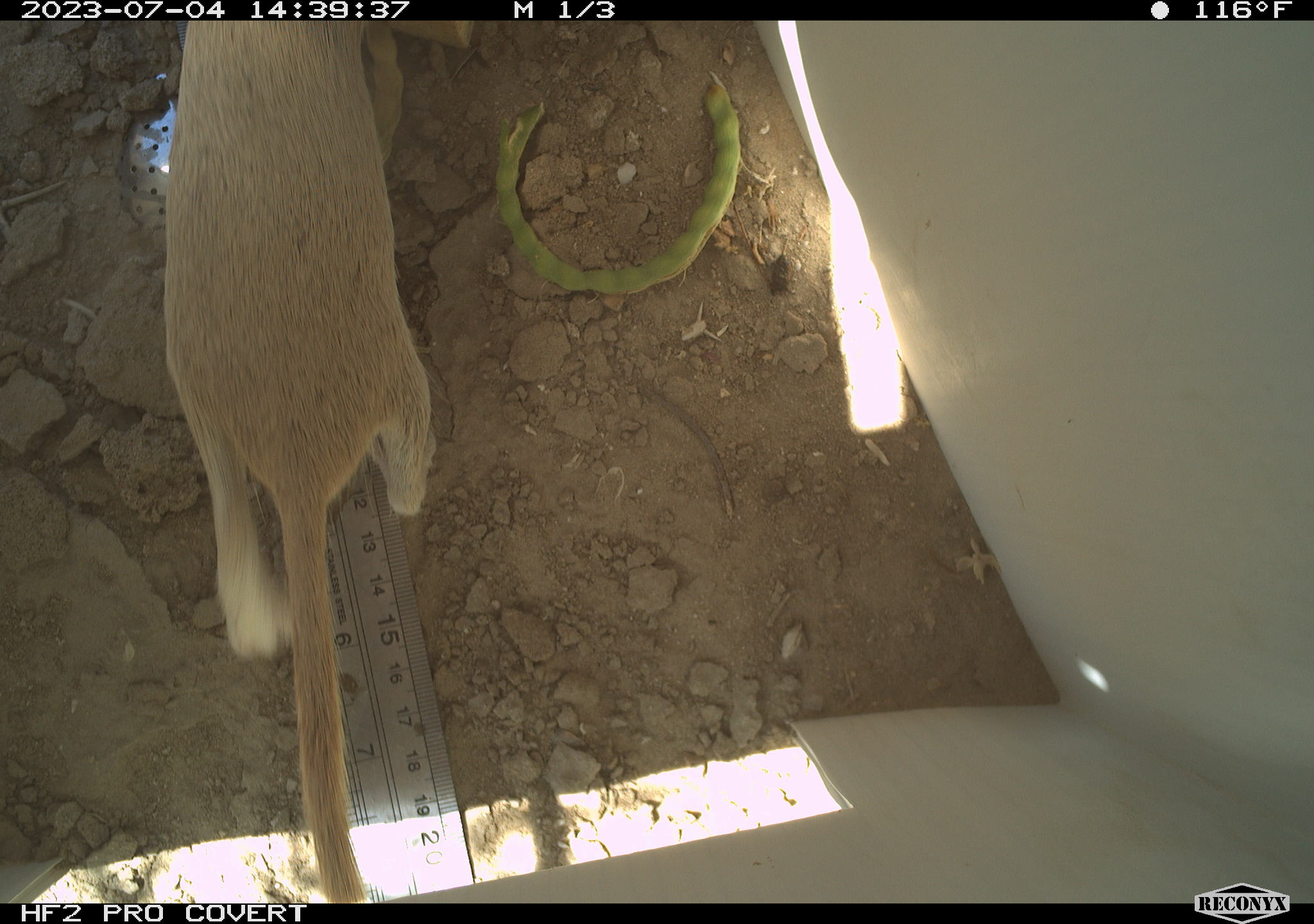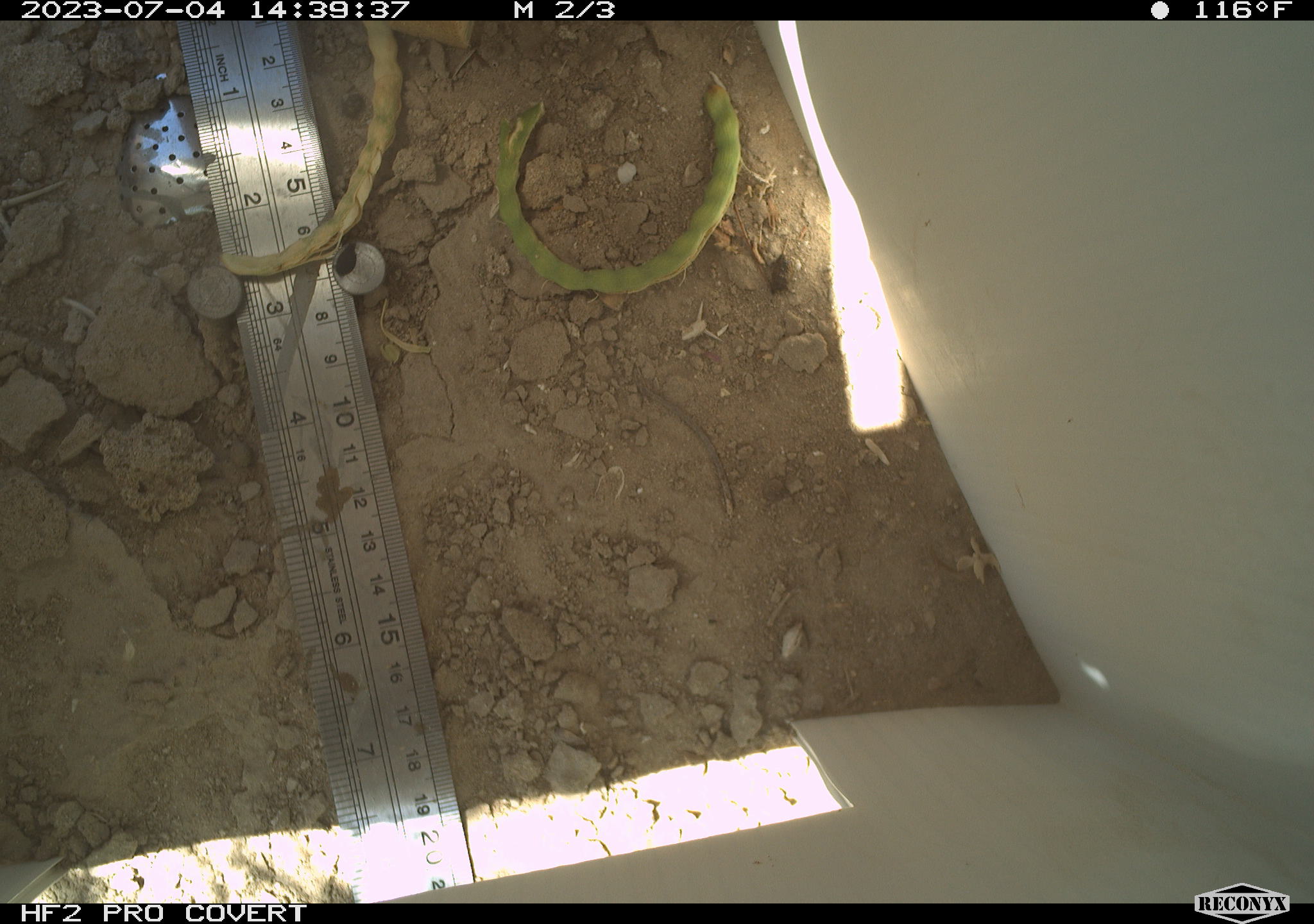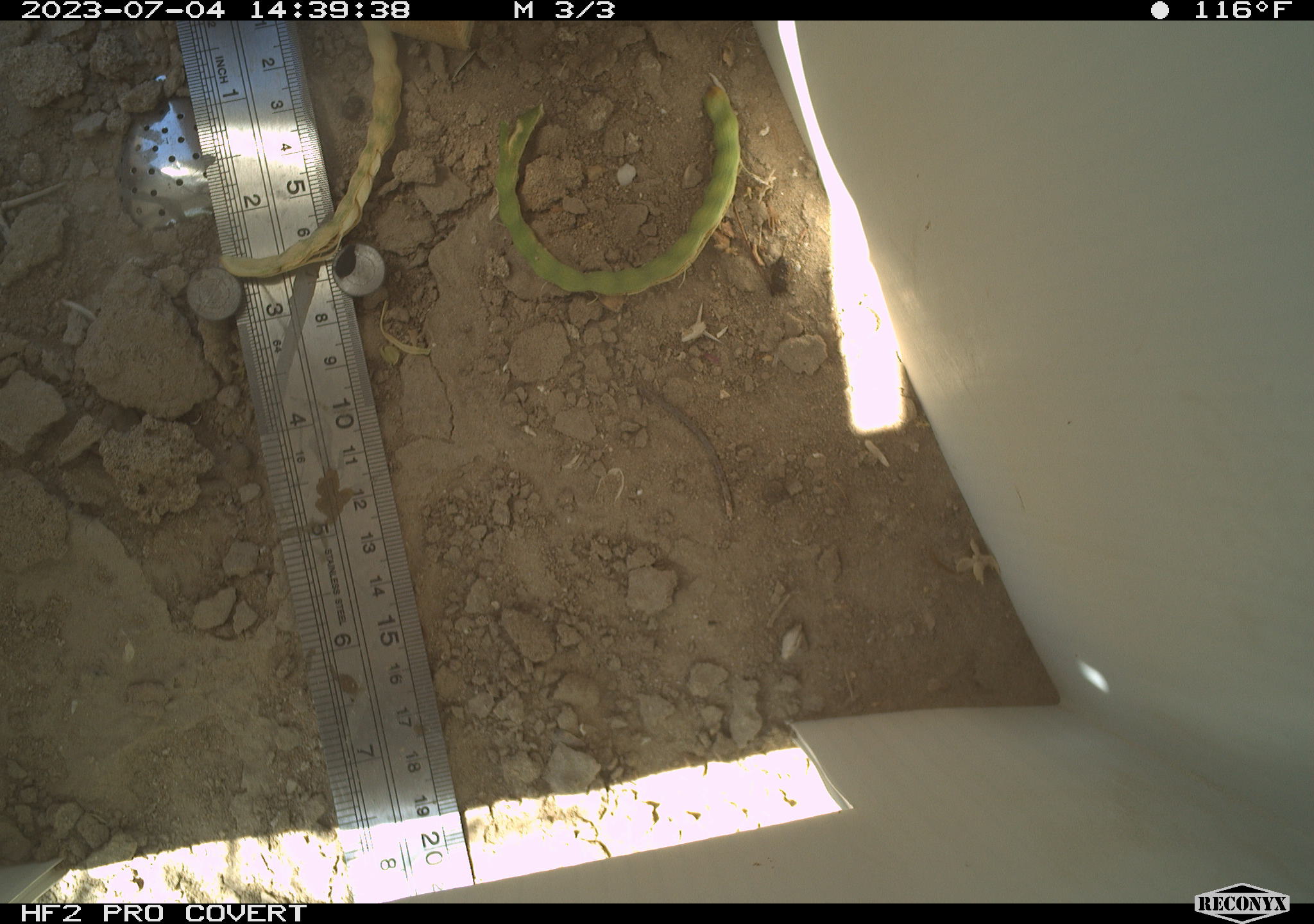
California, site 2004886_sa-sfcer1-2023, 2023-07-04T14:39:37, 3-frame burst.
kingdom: Animalia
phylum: Chordata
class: Mammalia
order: Rodentia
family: Sciuridae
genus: Xerospermophilus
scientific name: Xerospermophilus tereticaudus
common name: round-tailed ground squirrel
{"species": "round-tailed ground squirrel (Xerospermophilus tereticaudus)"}